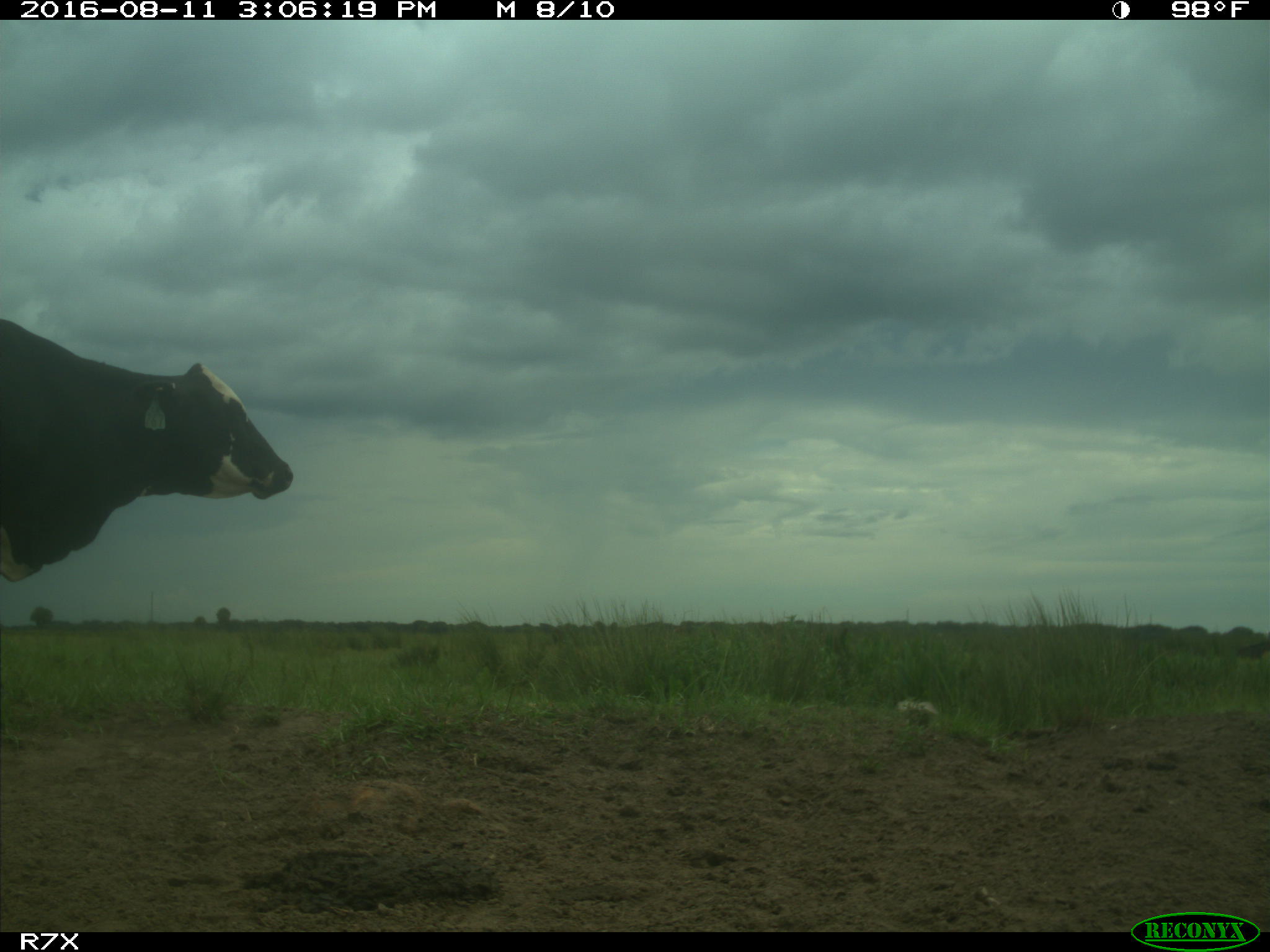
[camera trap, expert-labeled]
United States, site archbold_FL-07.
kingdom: Animalia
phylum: Chordata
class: Mammalia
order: Artiodactyla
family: Bovidae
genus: Bos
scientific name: Bos taurus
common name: domestic cow